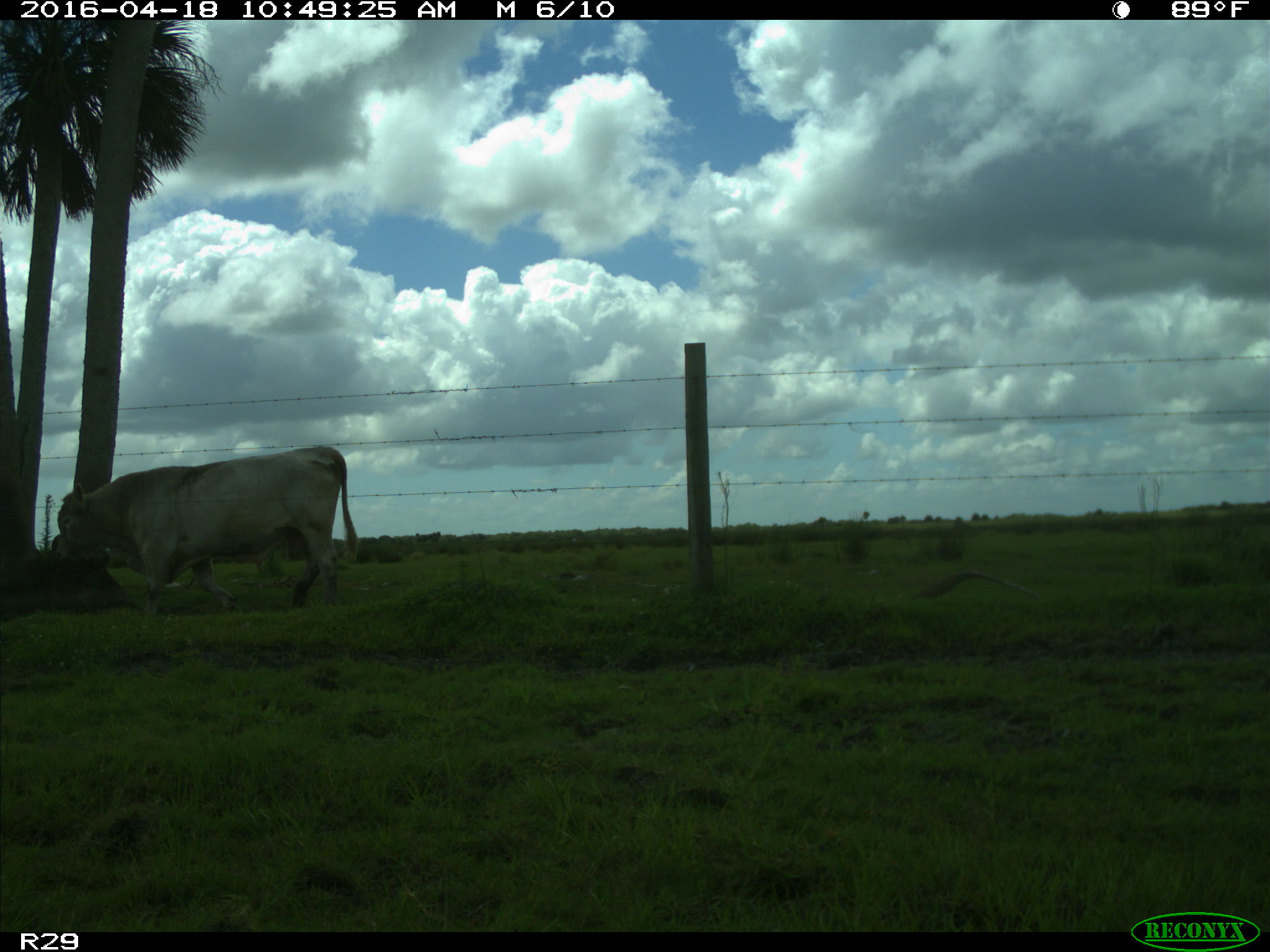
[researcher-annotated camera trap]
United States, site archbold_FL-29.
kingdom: Animalia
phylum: Chordata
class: Mammalia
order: Artiodactyla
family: Bovidae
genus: Bos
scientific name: Bos taurus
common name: domestic cow